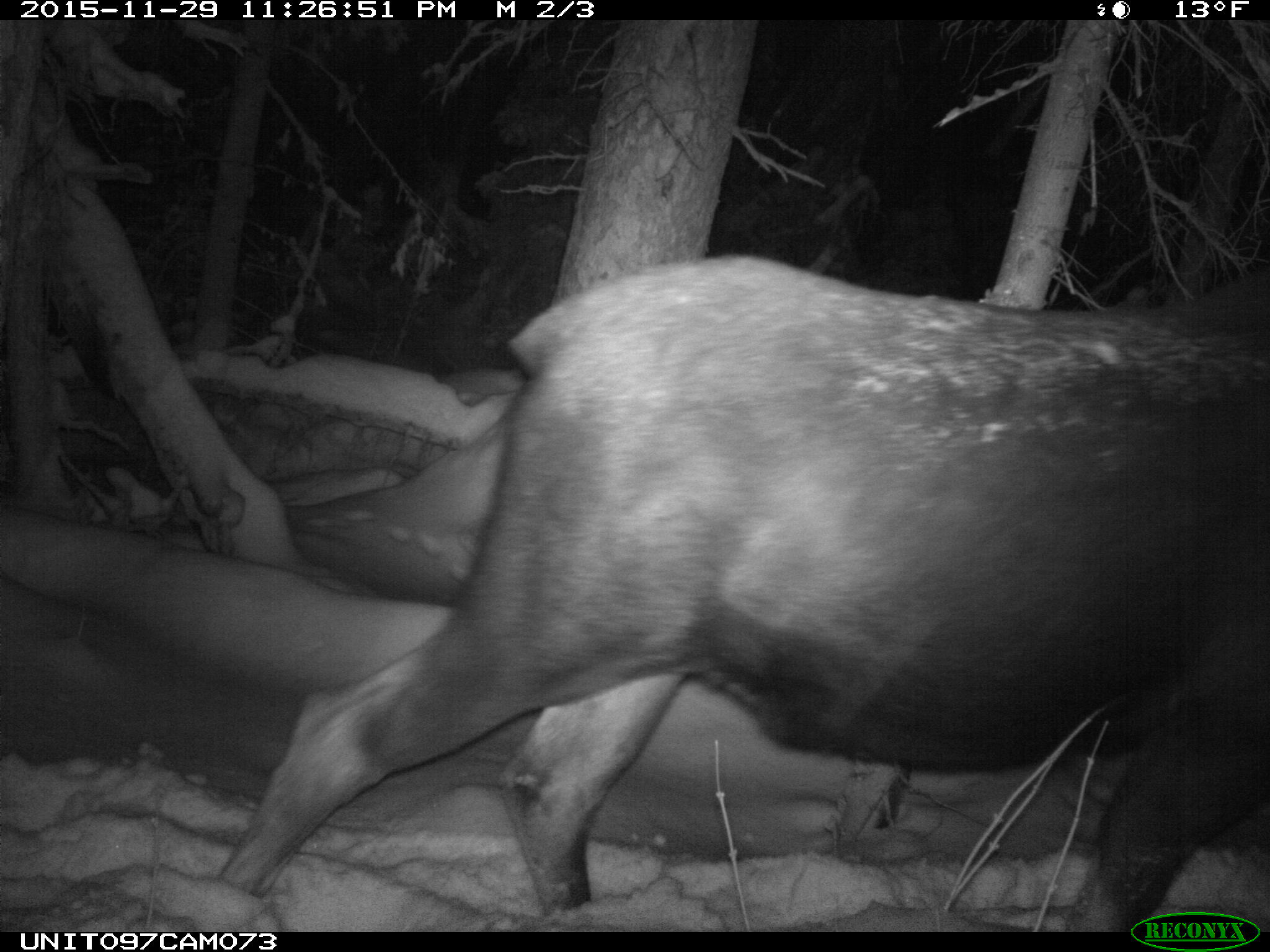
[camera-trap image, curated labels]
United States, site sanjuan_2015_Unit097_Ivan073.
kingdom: Animalia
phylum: Chordata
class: Mammalia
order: Artiodactyla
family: Cervidae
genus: Alces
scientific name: Alces alces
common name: moose